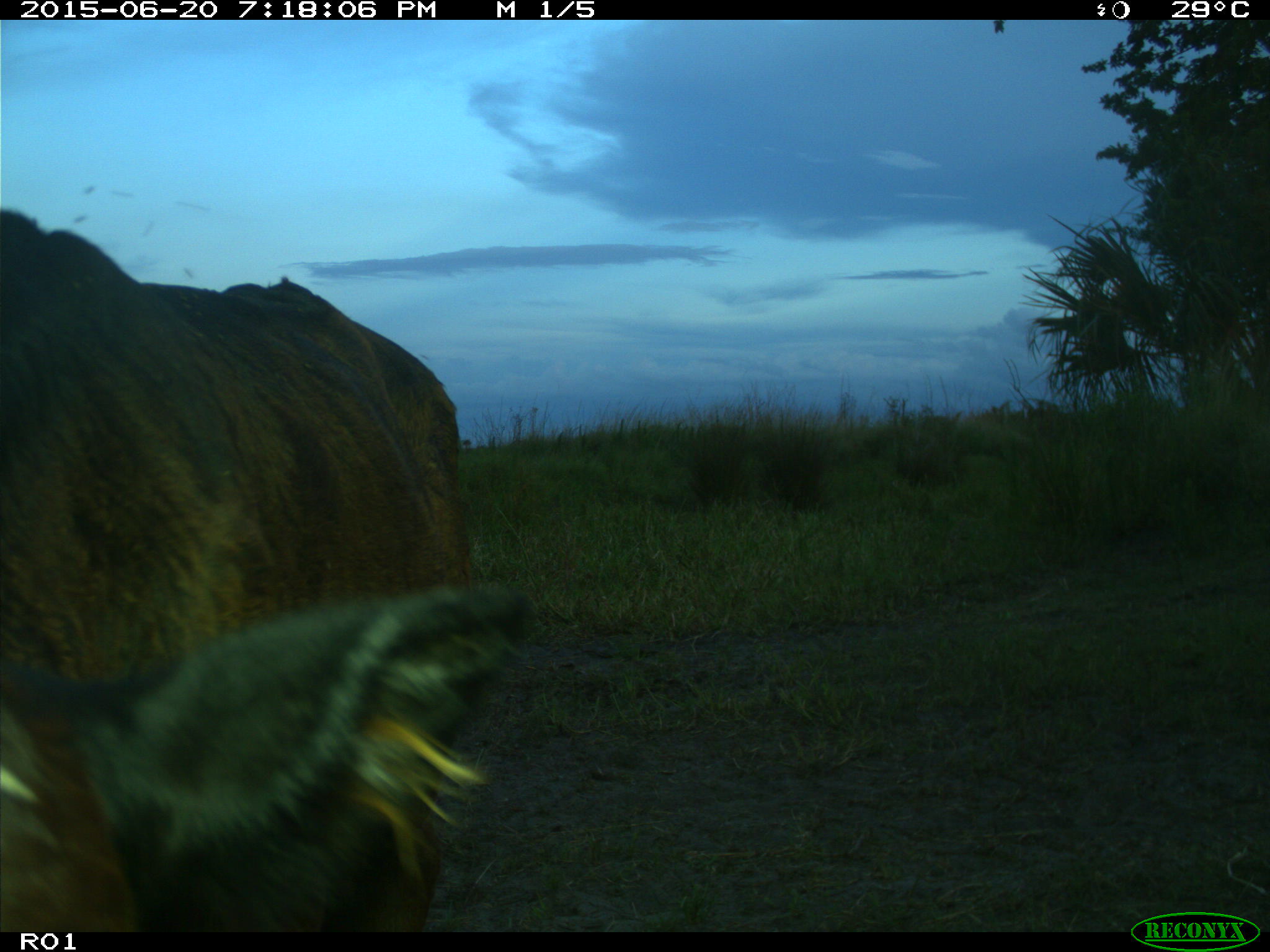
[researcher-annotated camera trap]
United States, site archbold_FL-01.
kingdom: Animalia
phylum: Chordata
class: Mammalia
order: Artiodactyla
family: Bovidae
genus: Bos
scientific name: Bos taurus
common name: domestic cow